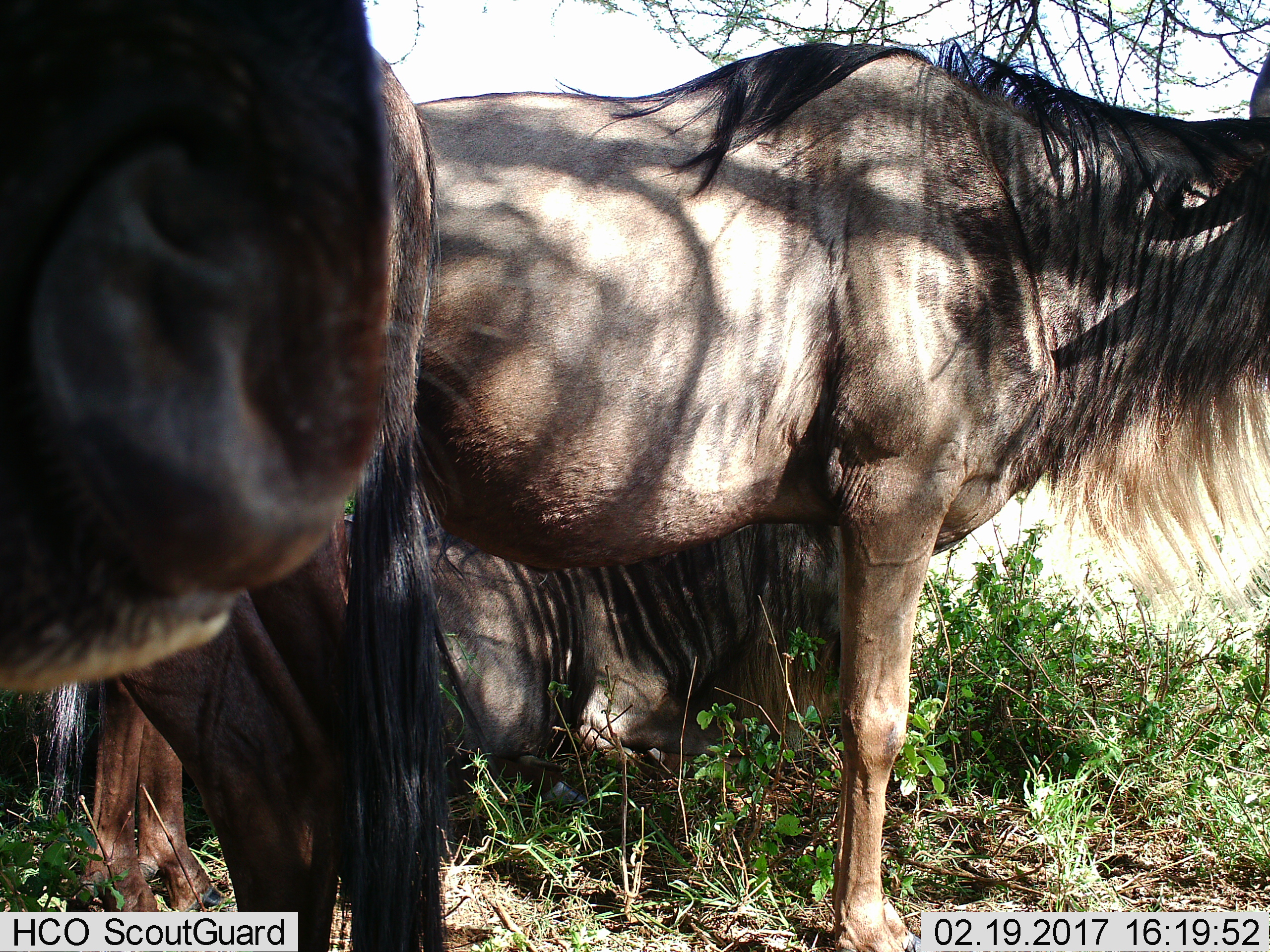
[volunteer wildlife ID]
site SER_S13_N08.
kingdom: Animalia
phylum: Chordata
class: Mammalia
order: Artiodactyla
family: Bovidae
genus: Connochaetes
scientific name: Connochaetes taurinus taurinus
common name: blue wildebeest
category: wildebeestblue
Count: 4.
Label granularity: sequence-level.